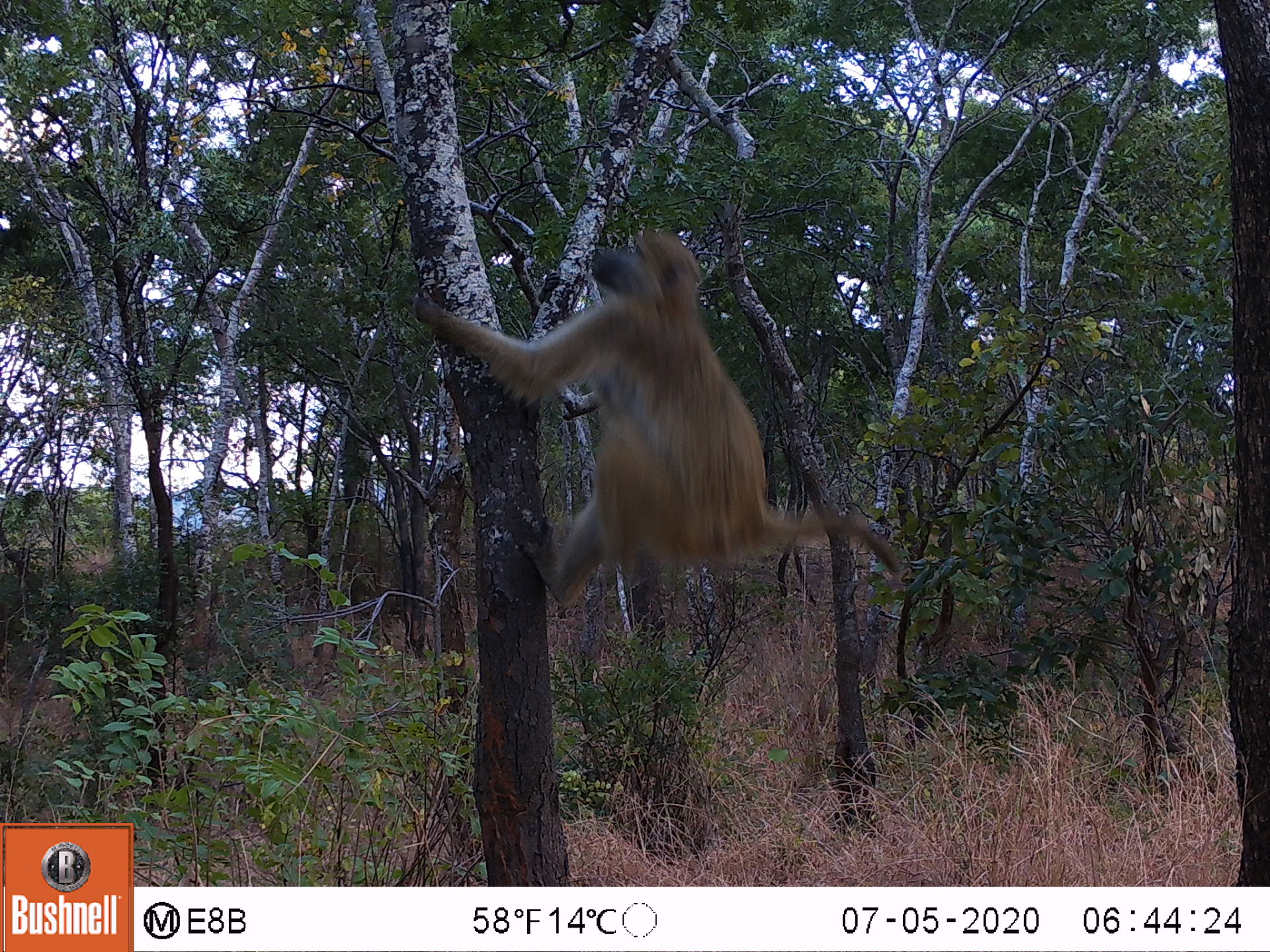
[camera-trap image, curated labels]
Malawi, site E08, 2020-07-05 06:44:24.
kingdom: Animalia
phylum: Chordata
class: Mammalia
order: Primates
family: Cercopithecidae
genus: Papio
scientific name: Papio cynocephalus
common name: yellow baboon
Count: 1.